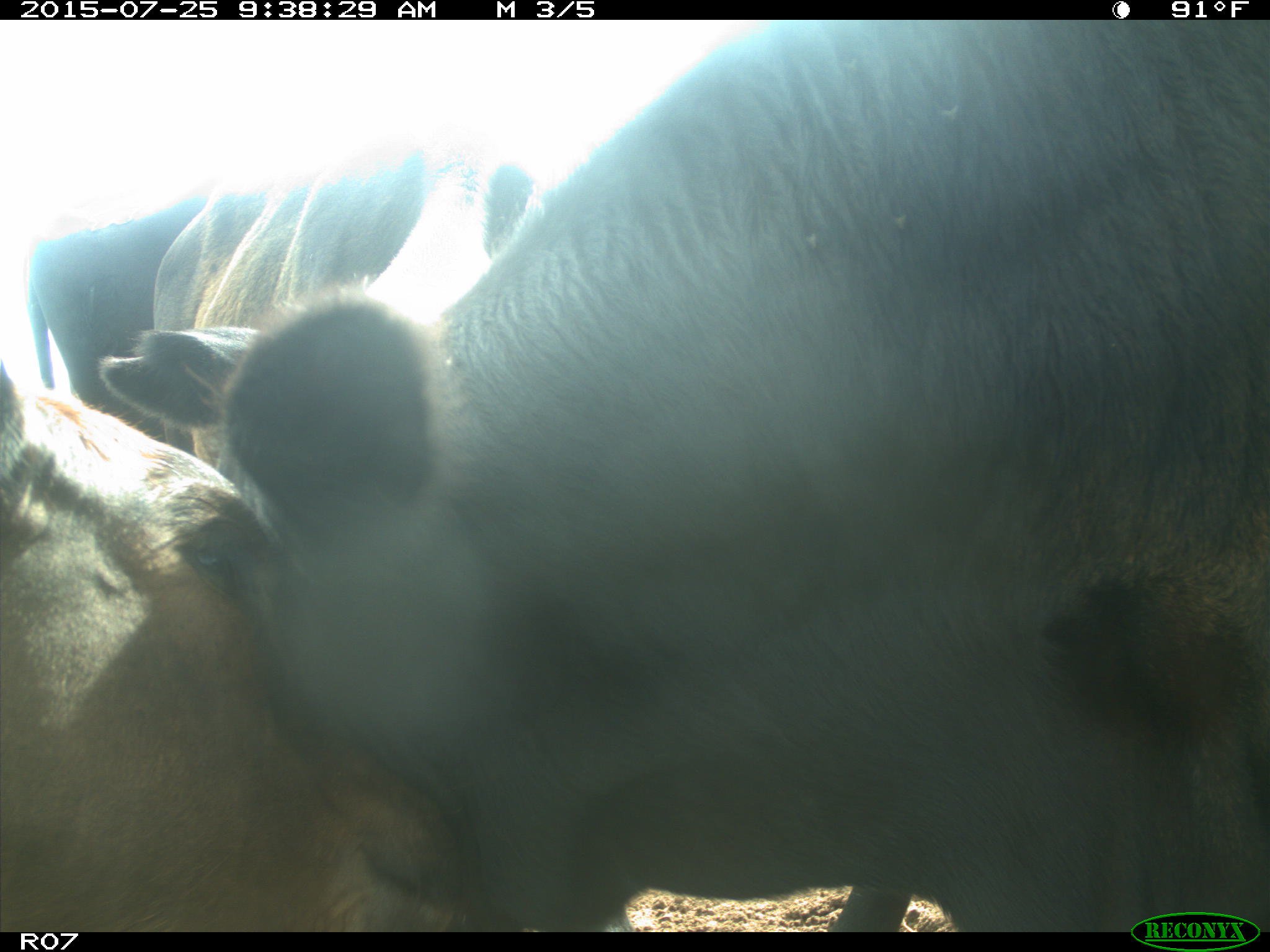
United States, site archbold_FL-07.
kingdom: Animalia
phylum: Chordata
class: Mammalia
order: Artiodactyla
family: Bovidae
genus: Bos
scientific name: Bos taurus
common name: domestic cow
Bos taurus (domestic cow).